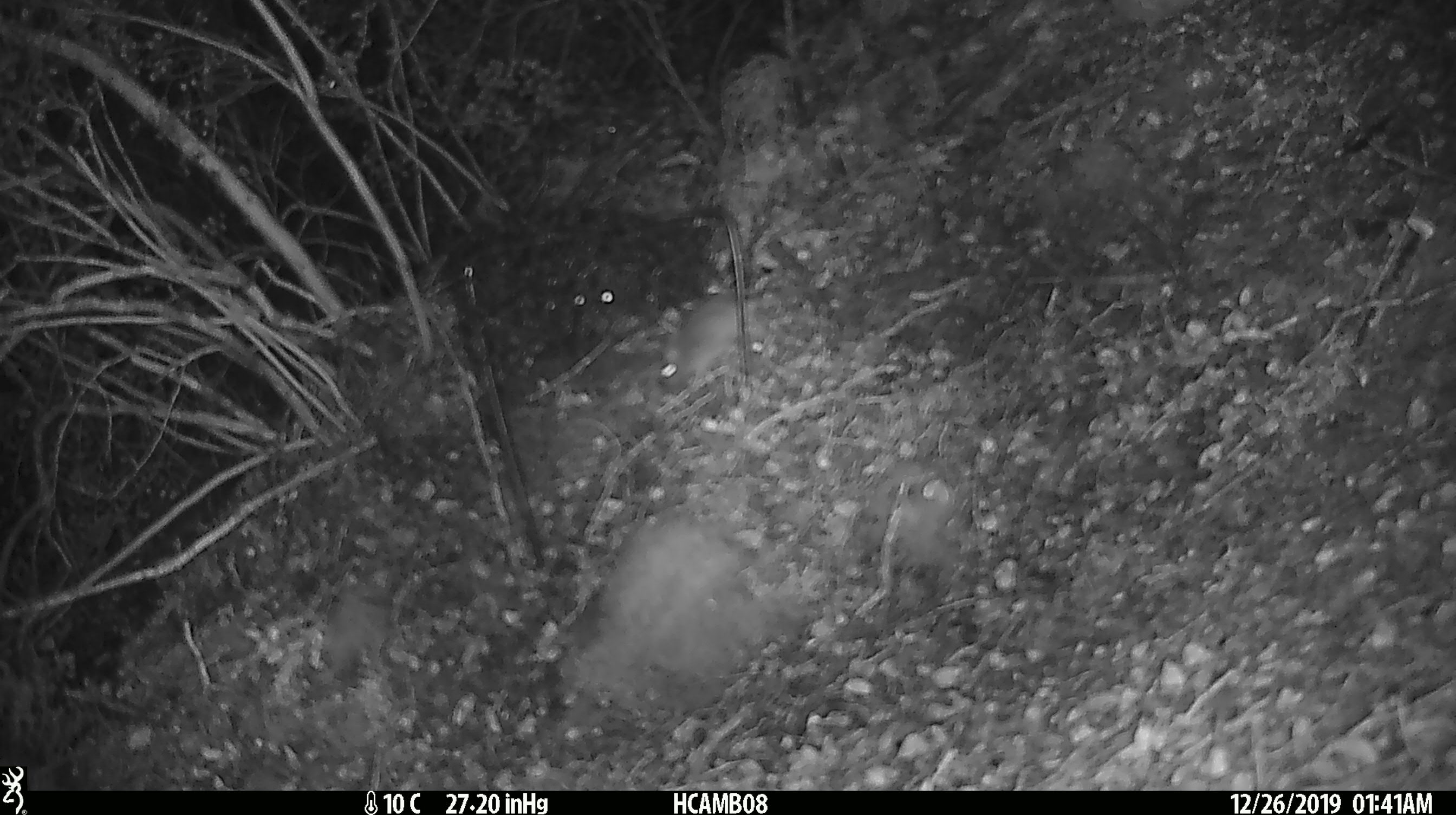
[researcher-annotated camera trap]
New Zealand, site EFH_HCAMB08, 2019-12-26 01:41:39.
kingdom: Animalia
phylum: Chordata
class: Mammalia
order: Rodentia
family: Muridae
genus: Mus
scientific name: Mus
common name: mouse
Mouse (Mus).